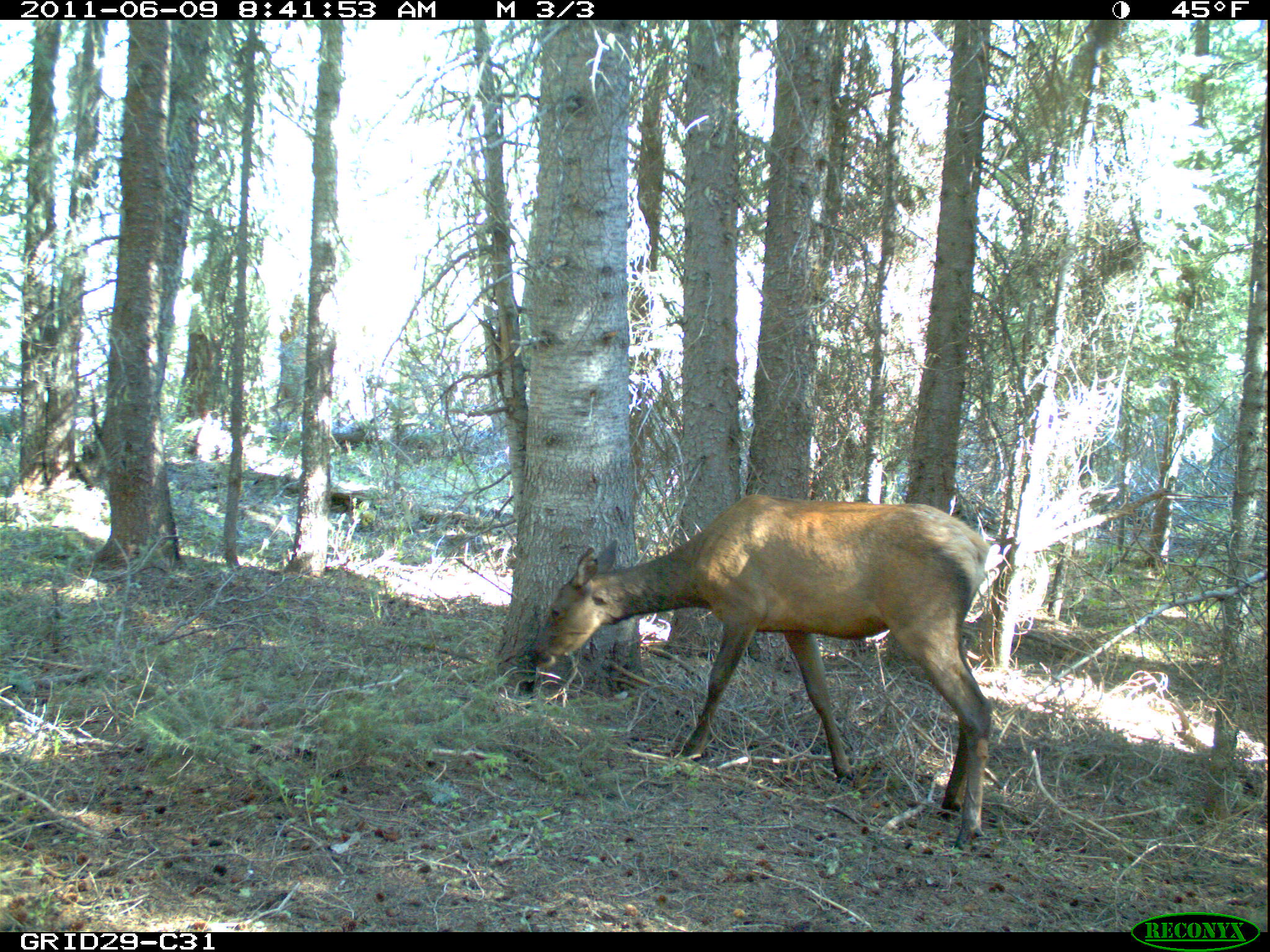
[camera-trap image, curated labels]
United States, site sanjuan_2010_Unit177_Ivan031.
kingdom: Animalia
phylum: Chordata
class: Mammalia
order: Artiodactyla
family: Cervidae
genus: Cervus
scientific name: Cervus elaphus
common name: red deer